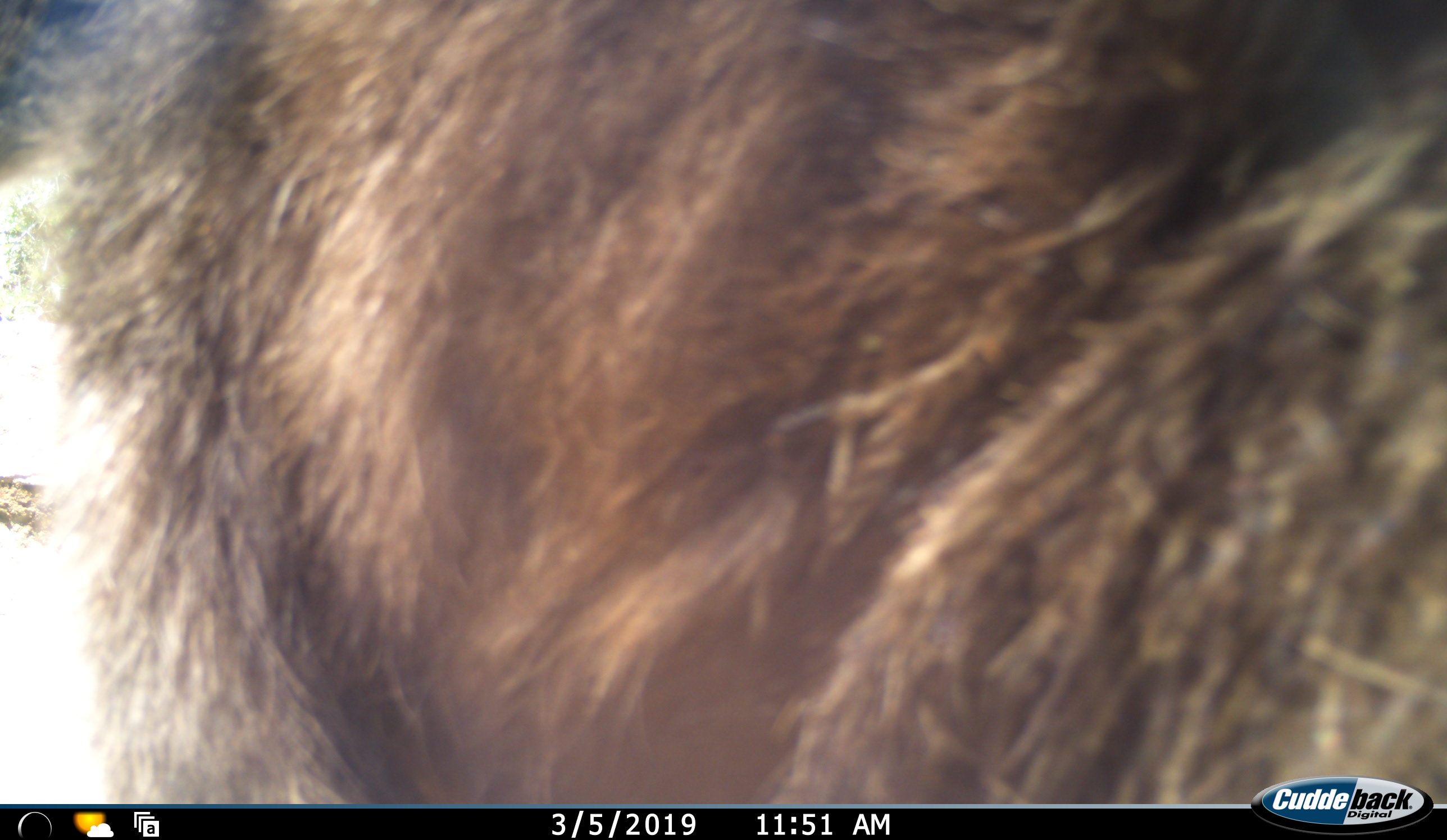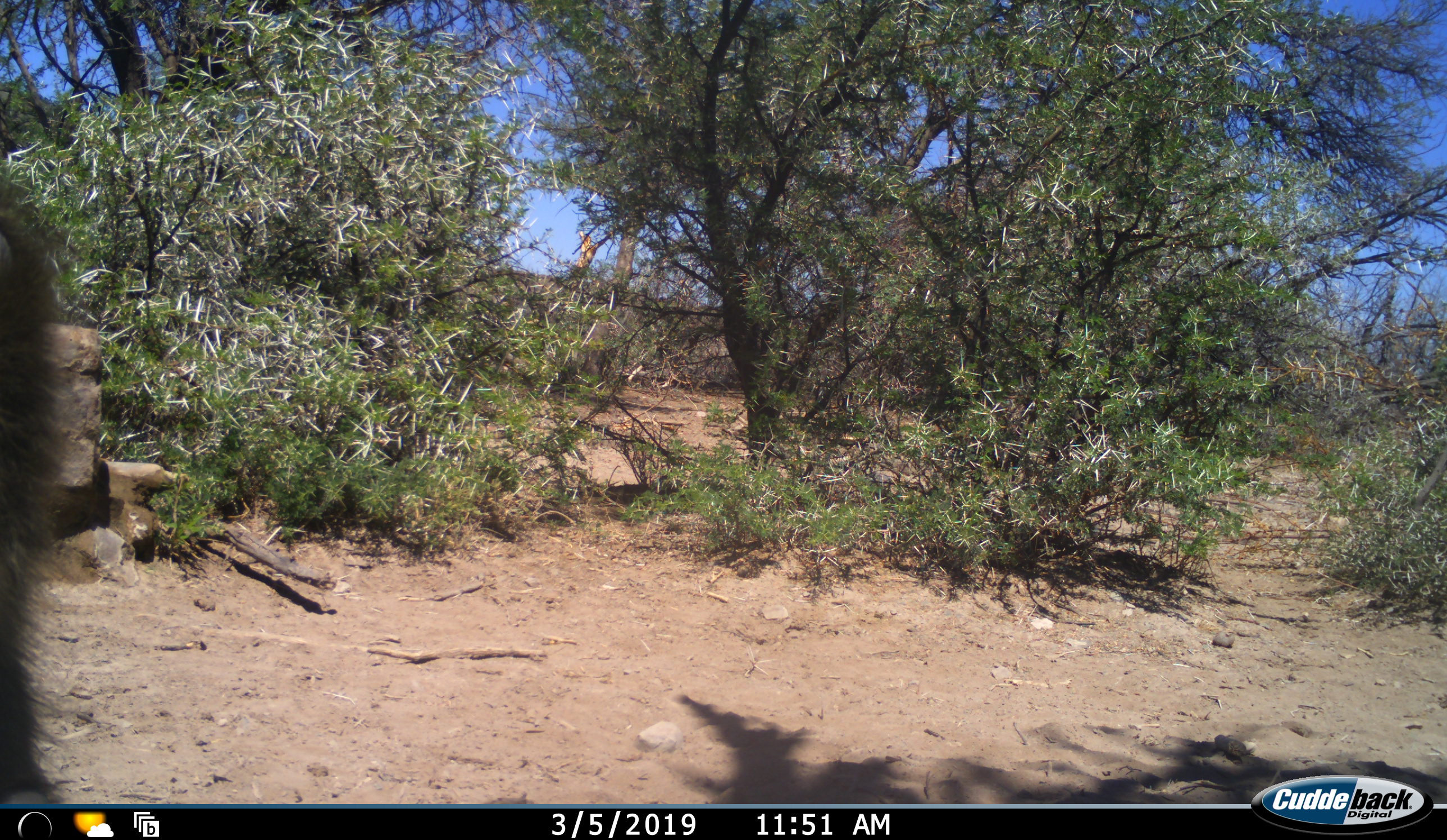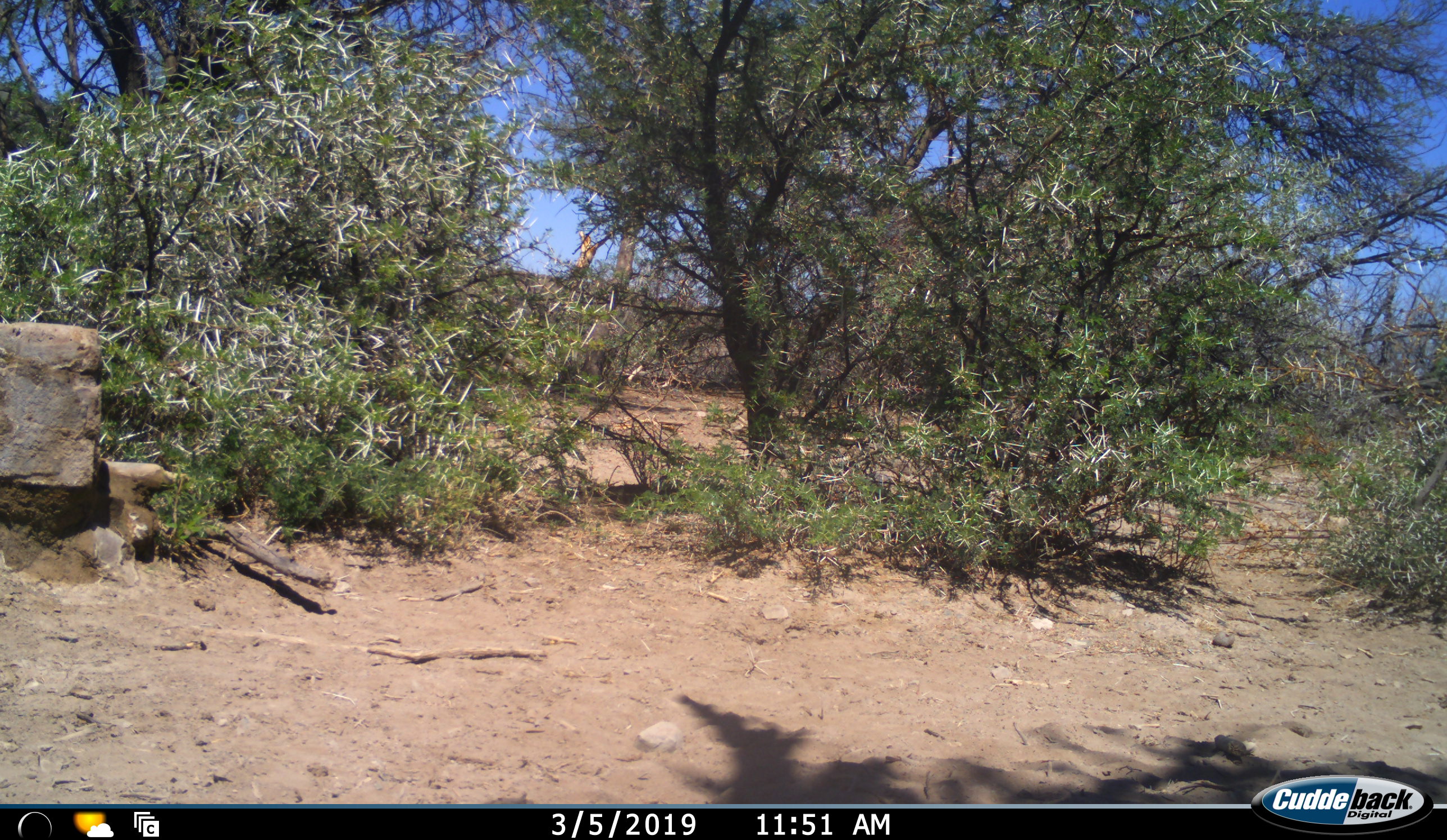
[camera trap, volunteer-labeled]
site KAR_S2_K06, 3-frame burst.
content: unidentified animal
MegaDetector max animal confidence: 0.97